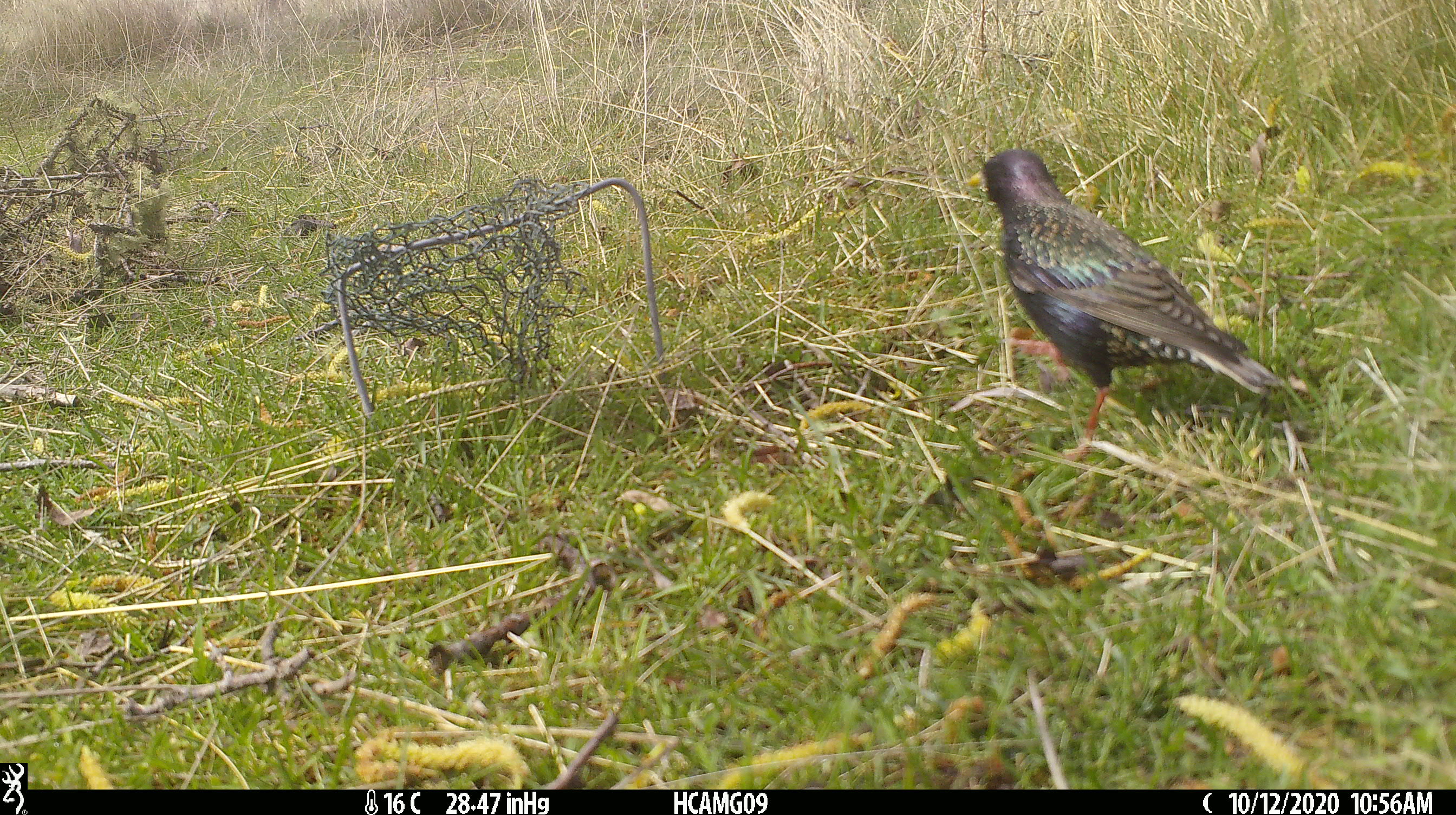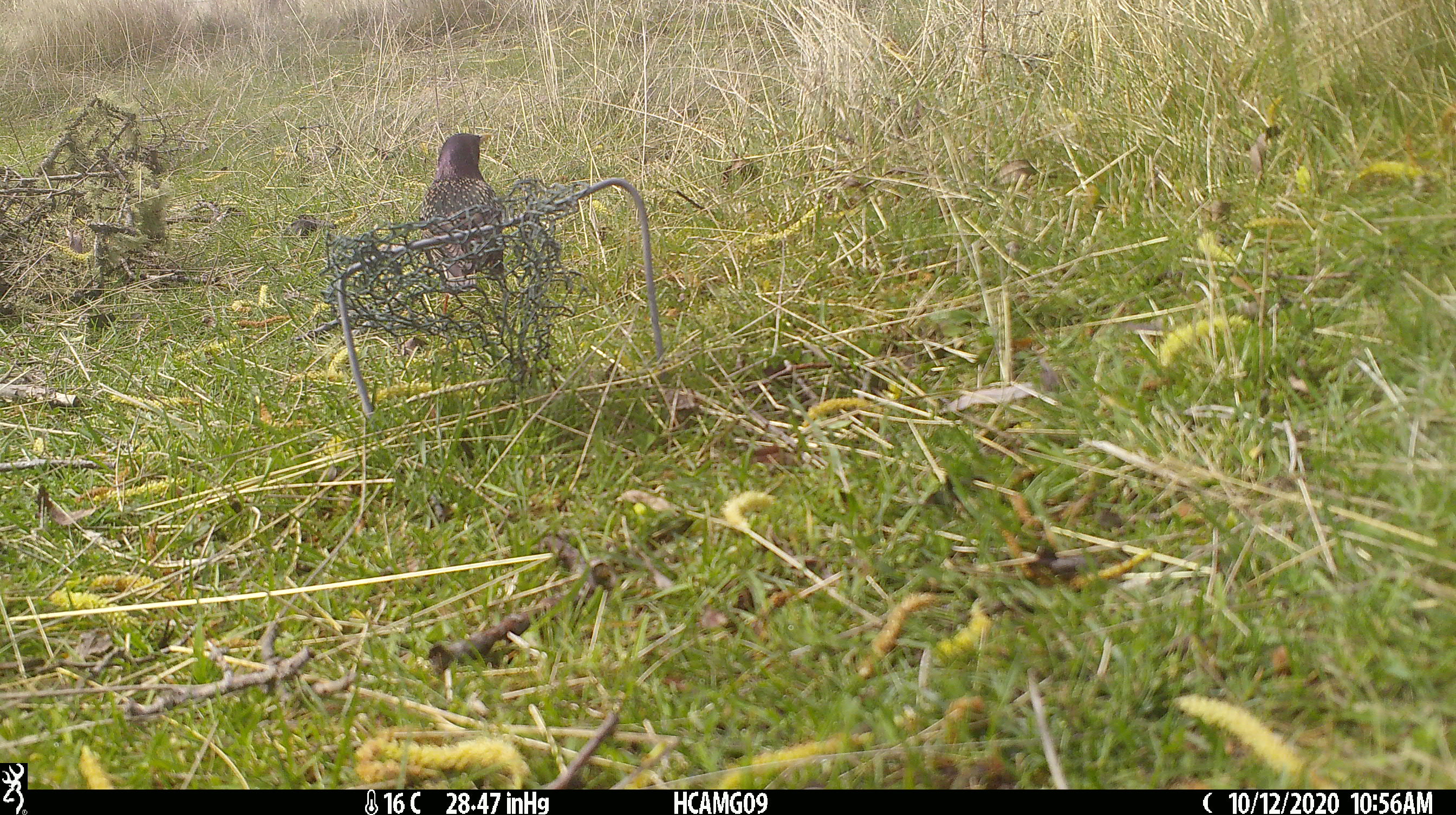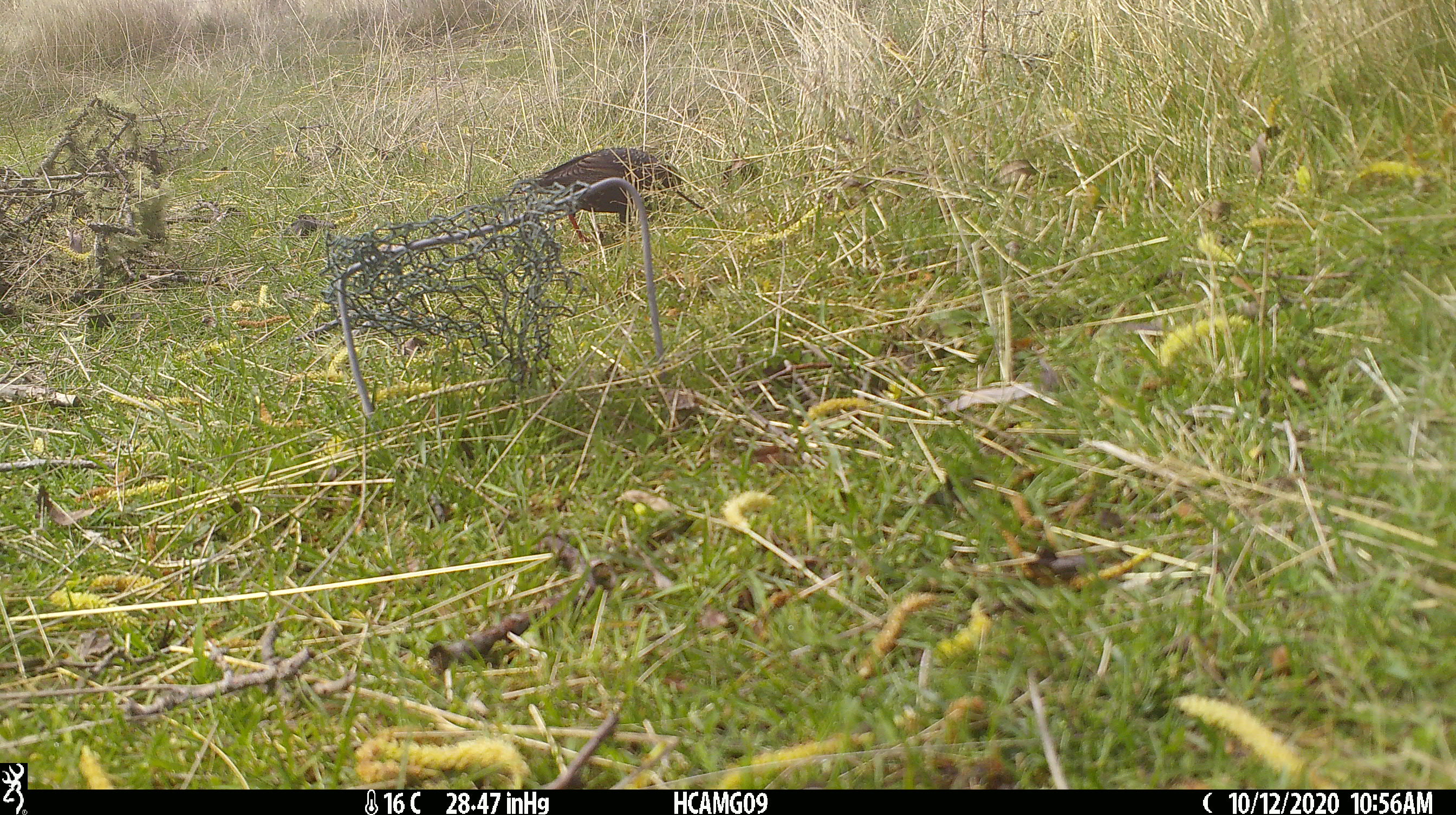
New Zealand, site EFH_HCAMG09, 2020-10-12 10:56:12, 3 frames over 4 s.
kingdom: Animalia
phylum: Chordata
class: Aves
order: Passeriformes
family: Sturnidae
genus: Sturnus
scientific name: Sturnus vulgaris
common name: european starling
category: starling